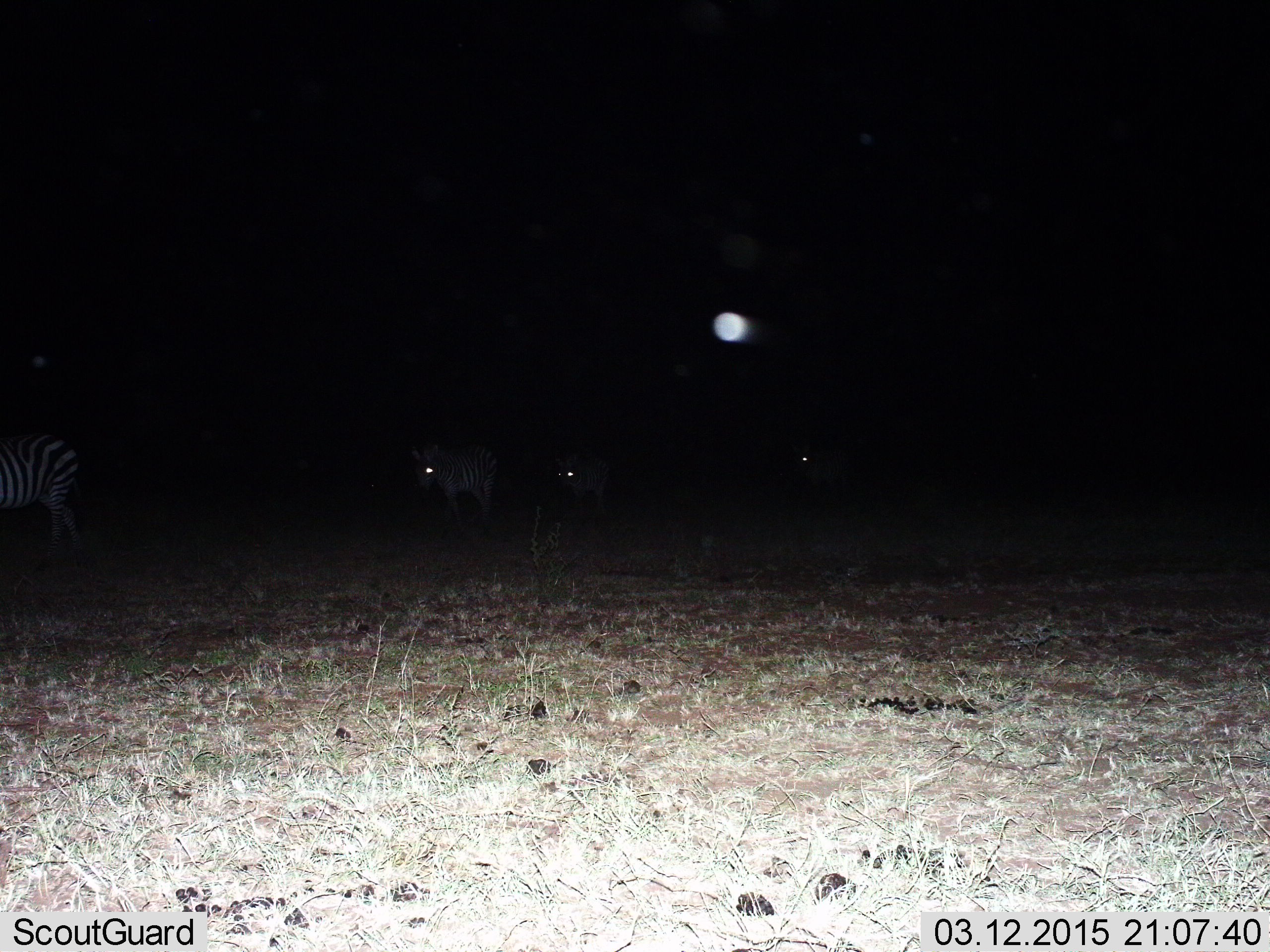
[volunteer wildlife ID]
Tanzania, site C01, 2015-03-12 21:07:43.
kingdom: Animalia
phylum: Chordata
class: Mammalia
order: Perissodactyla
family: Equidae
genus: Equus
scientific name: Equus quagga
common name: plains zebra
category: zebra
Zebra (plains zebra) (Equus quagga), count 4. Behavior (volunteer vote fractions): standing 50%, resting 0%, moving 50%, interacting 0%. Young present (vote fraction): 0%. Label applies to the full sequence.